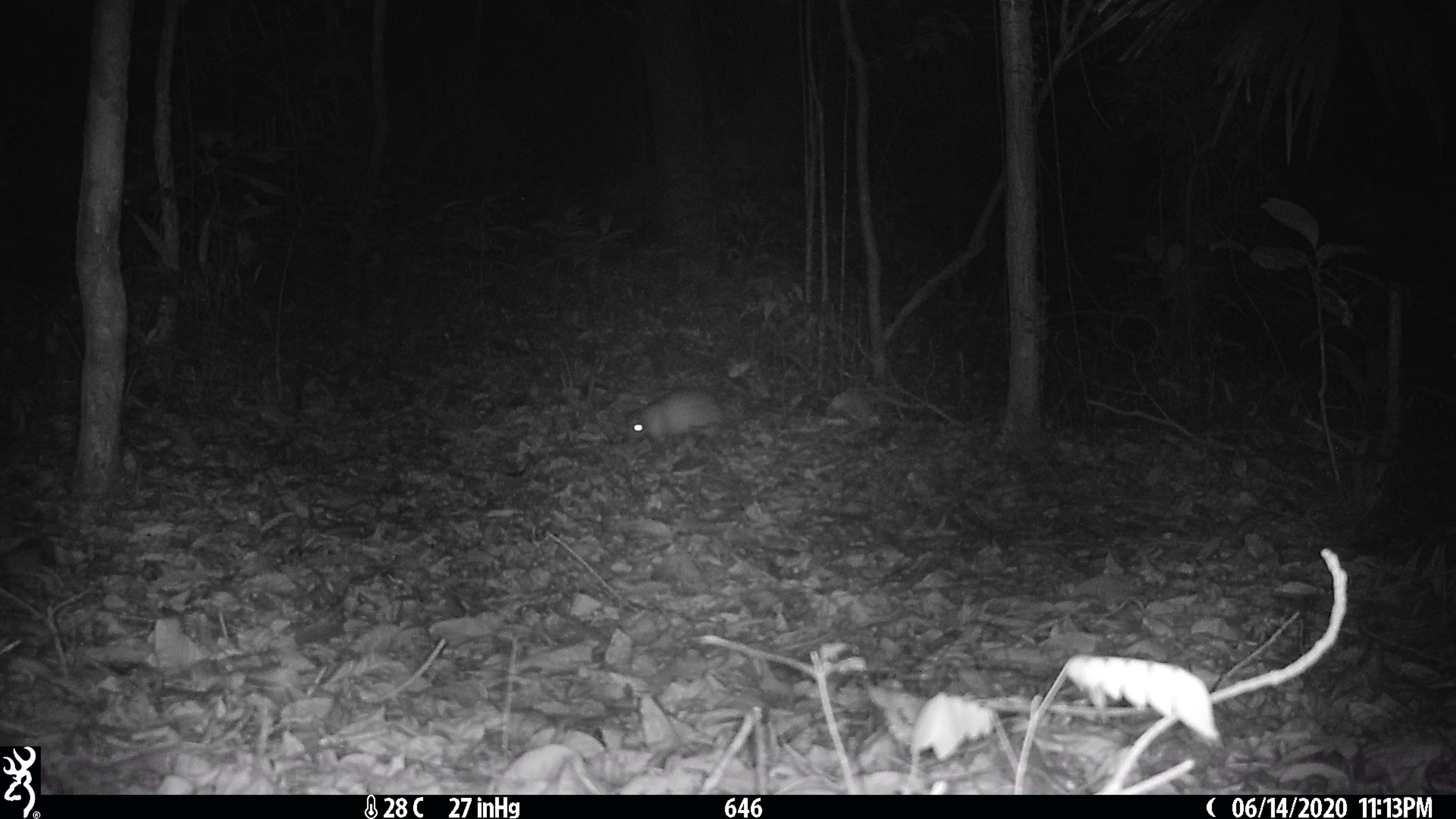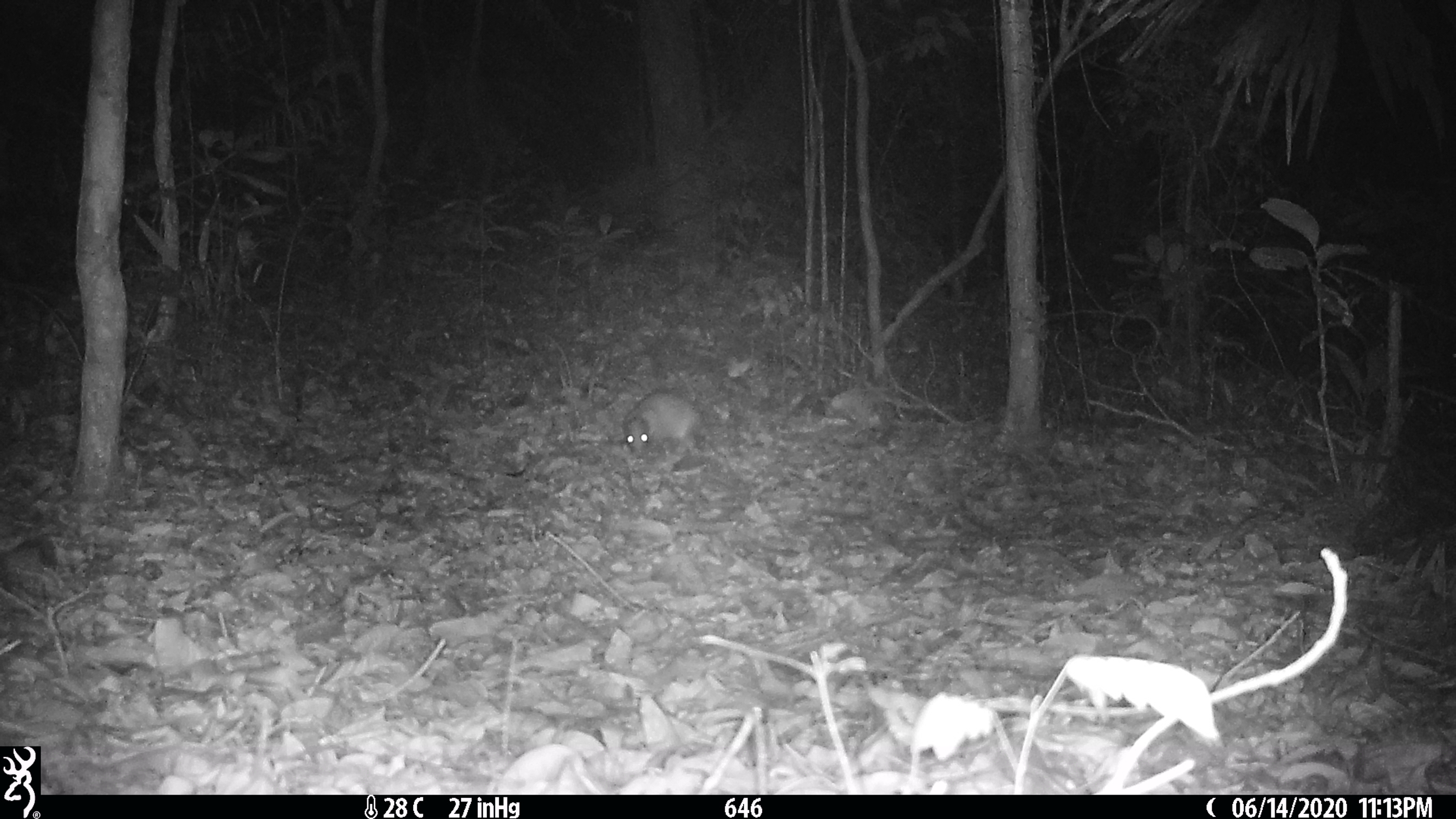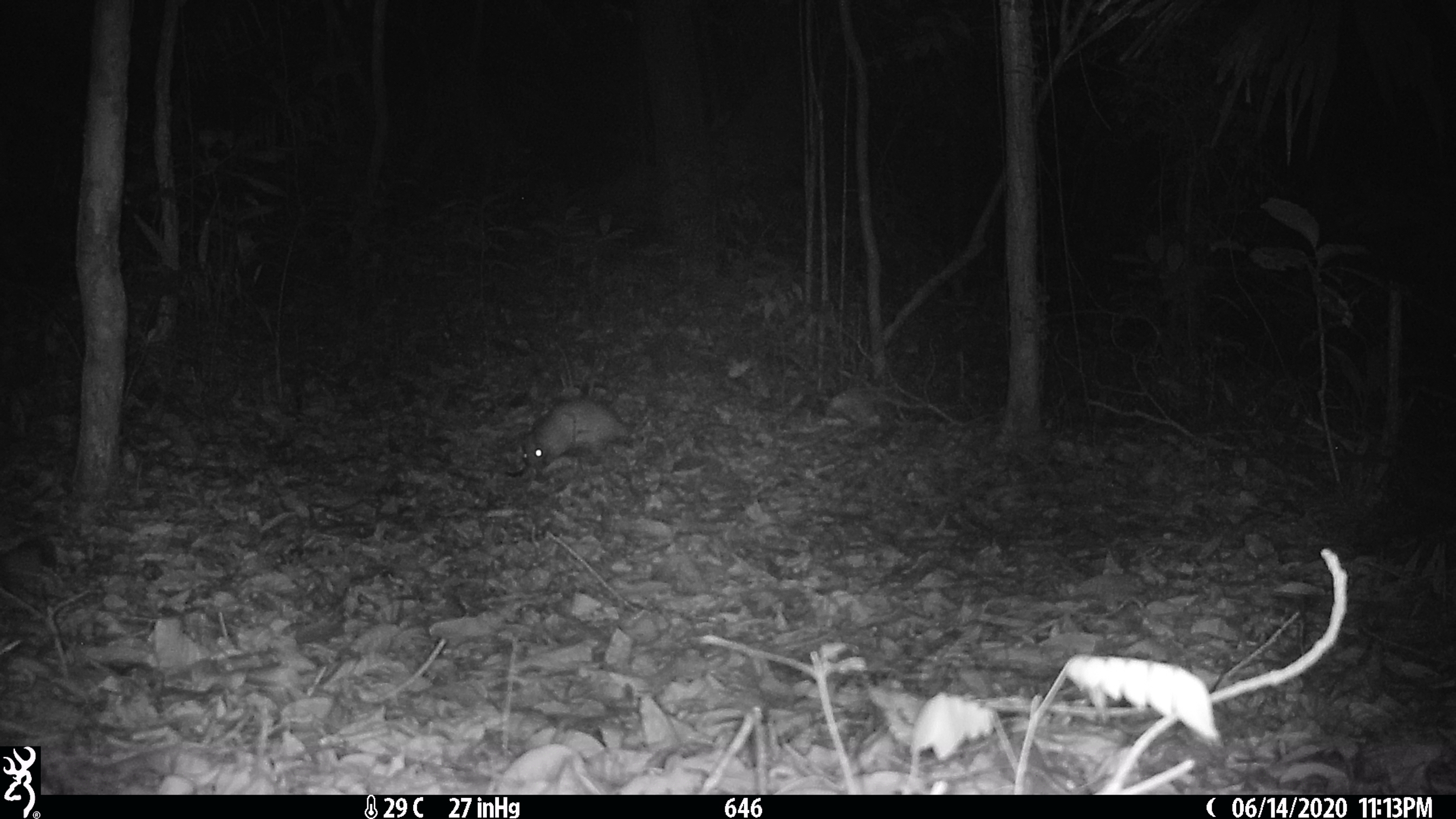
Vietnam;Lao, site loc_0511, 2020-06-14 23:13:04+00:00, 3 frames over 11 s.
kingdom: Animalia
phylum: Chordata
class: Mammalia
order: Rodentia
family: Hystricidae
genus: Atherurus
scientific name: Atherurus macrourus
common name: asiatic brush-tailed porcupine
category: asiatic brush tailed porcupine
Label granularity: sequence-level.